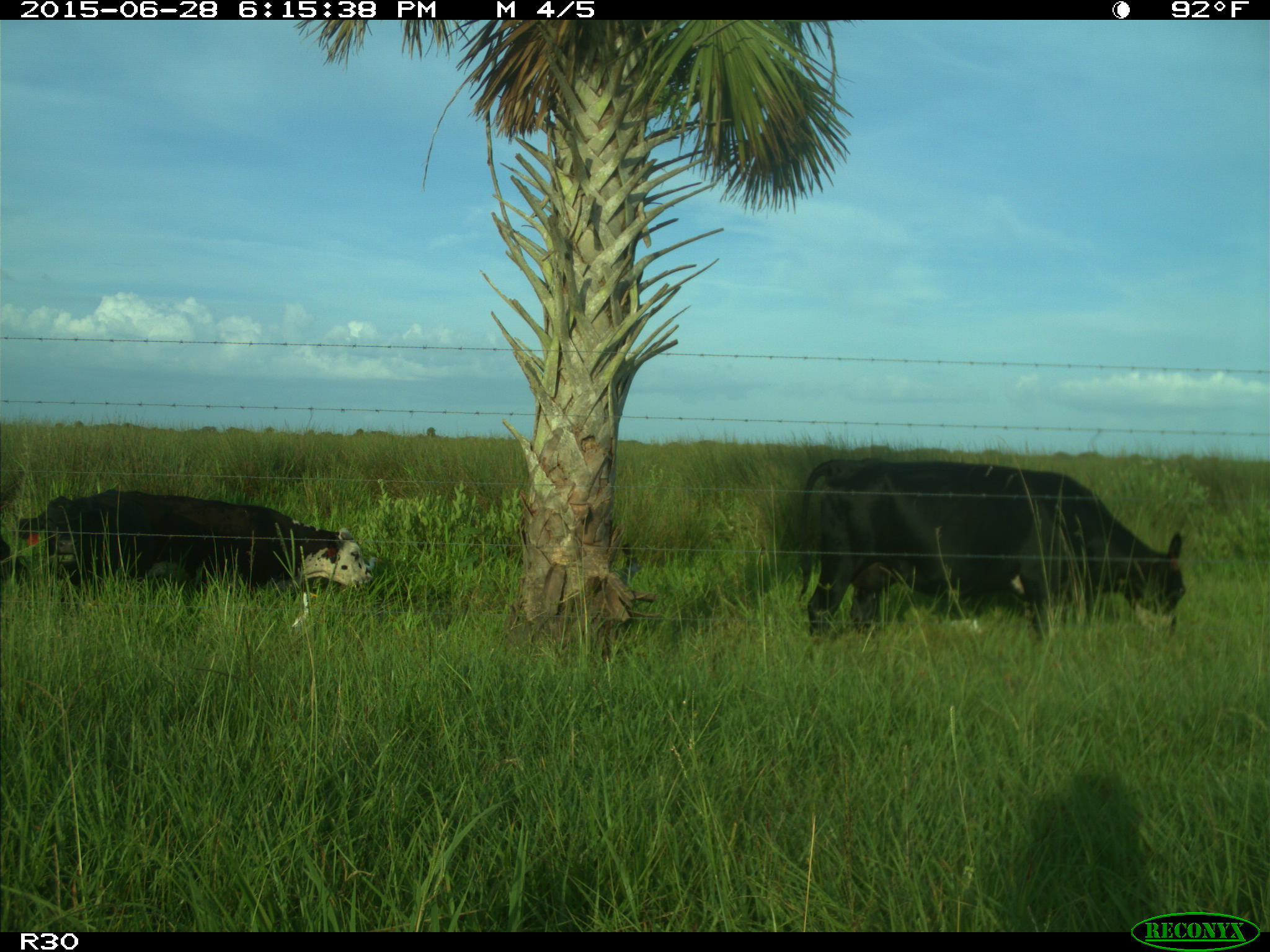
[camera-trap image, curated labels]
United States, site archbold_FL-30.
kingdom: Animalia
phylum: Chordata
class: Mammalia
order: Artiodactyla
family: Bovidae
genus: Bos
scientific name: Bos taurus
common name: domestic cow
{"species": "Bos taurus (domestic cow)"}